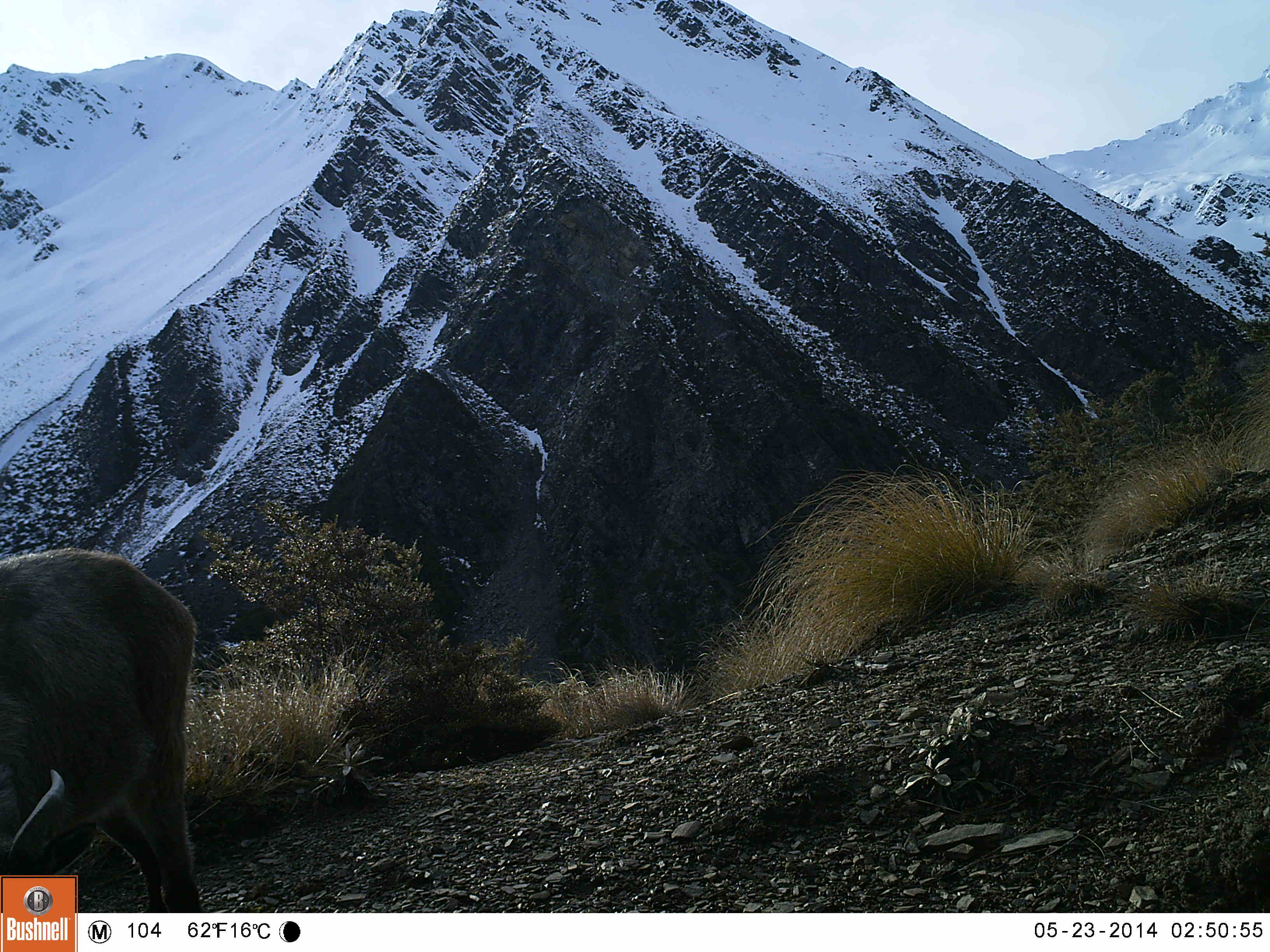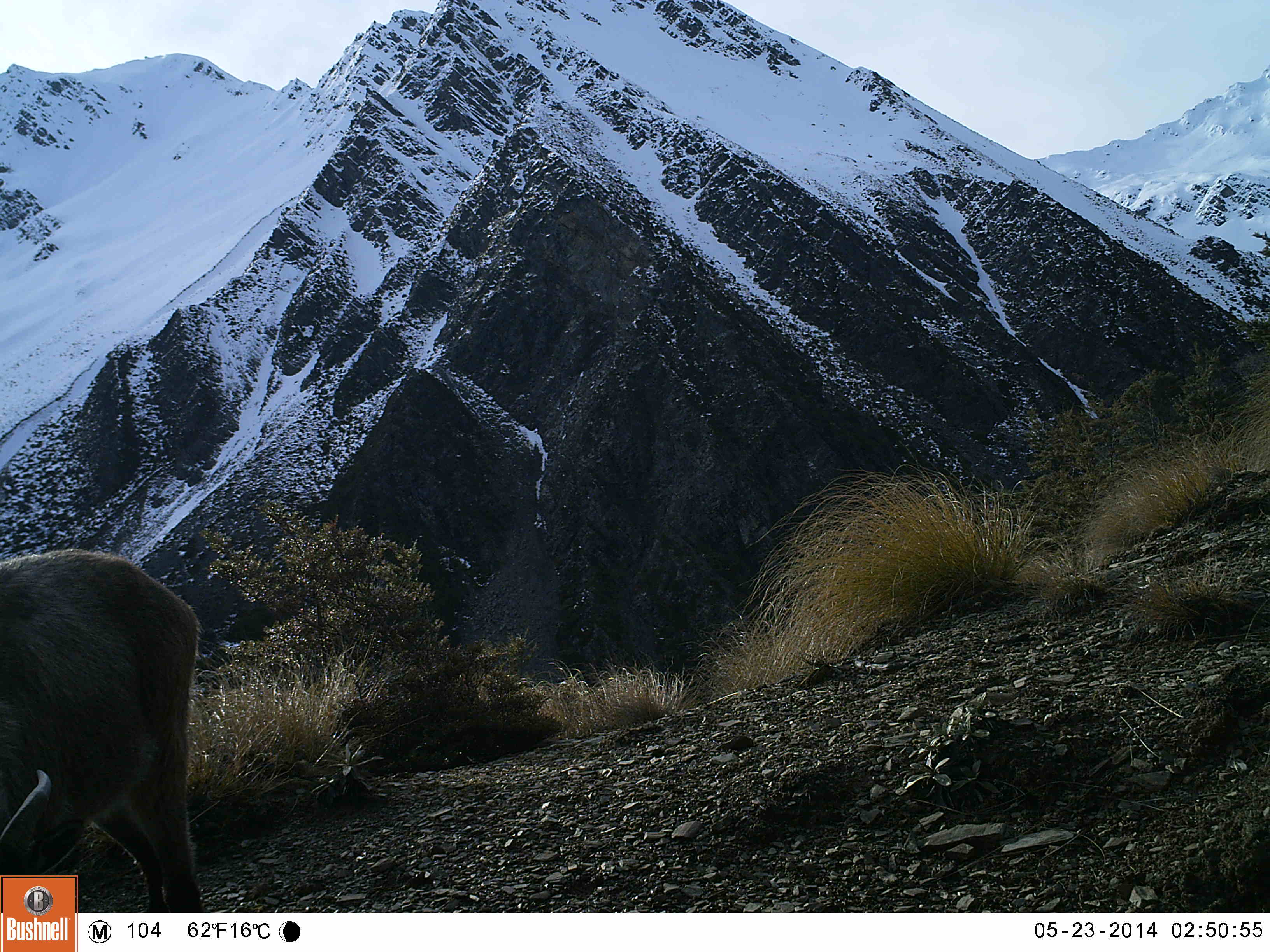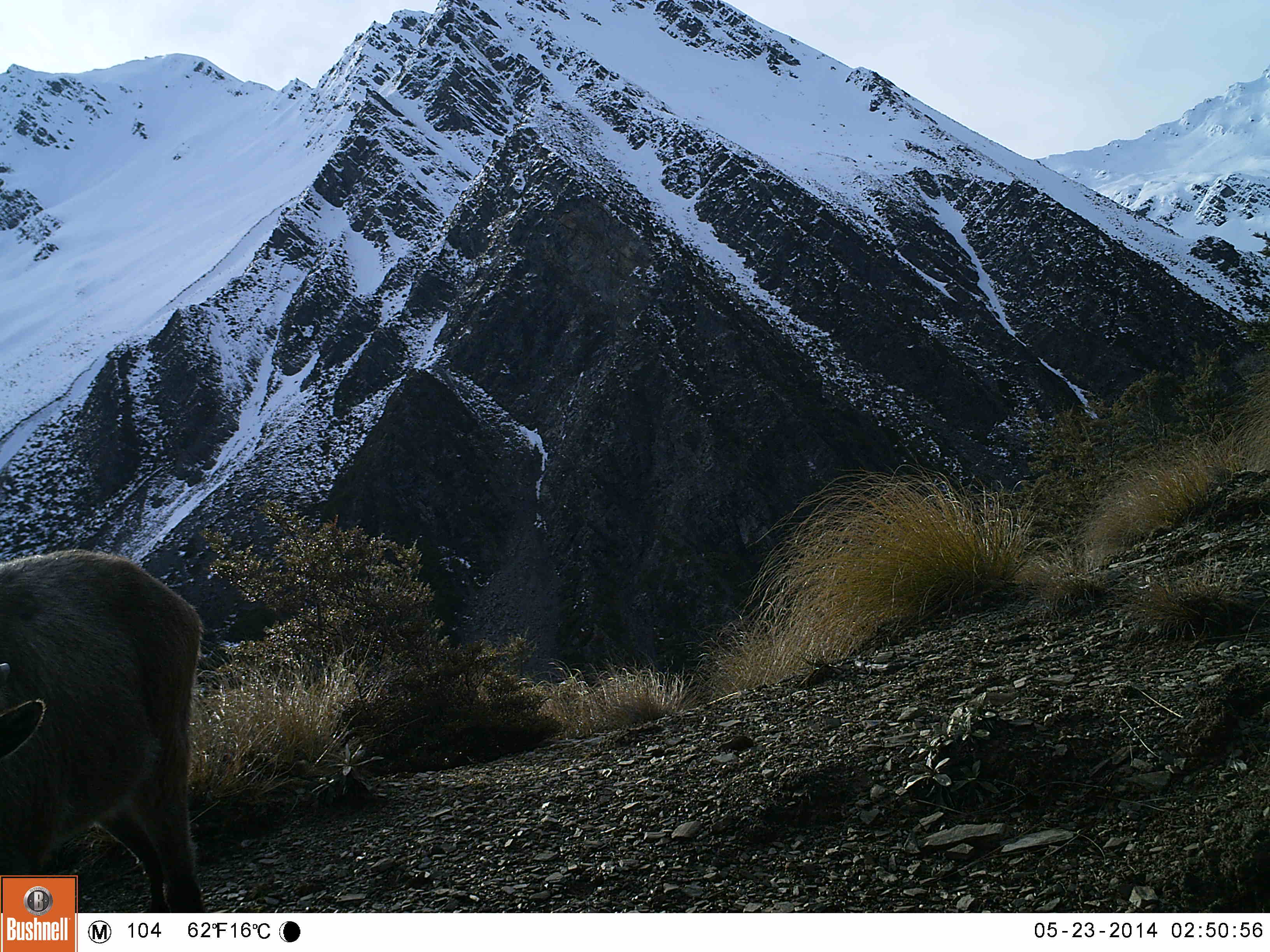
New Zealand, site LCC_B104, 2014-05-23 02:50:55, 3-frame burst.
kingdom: Animalia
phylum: Chordata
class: Mammalia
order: Artiodactyla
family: Bovidae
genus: Nilgiritragus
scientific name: Nilgiritragus hylocrius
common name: tahr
Tahr (Nilgiritragus hylocrius).